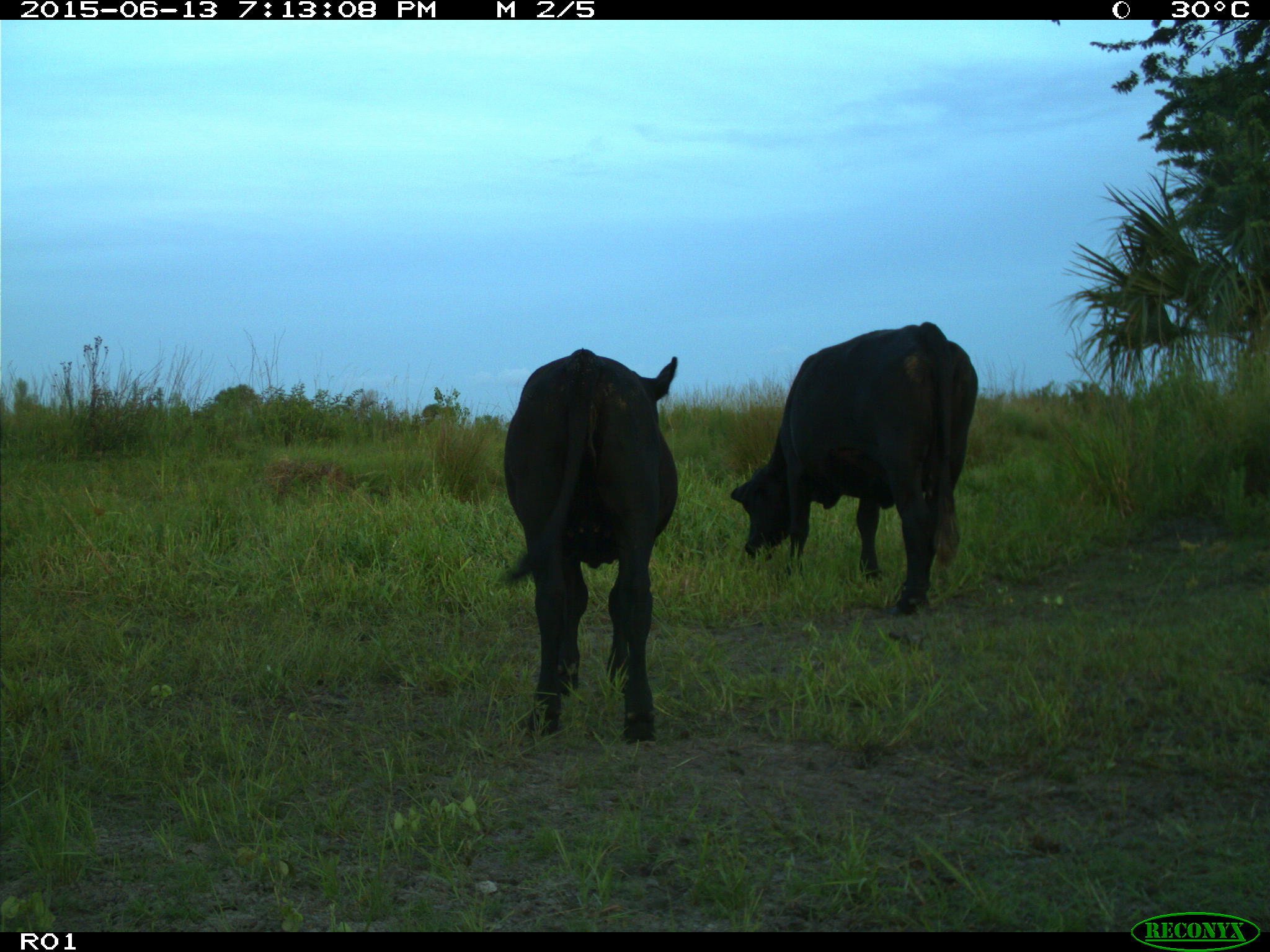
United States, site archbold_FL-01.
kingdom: Animalia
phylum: Chordata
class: Mammalia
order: Artiodactyla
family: Bovidae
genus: Bos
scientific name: Bos taurus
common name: domestic cow